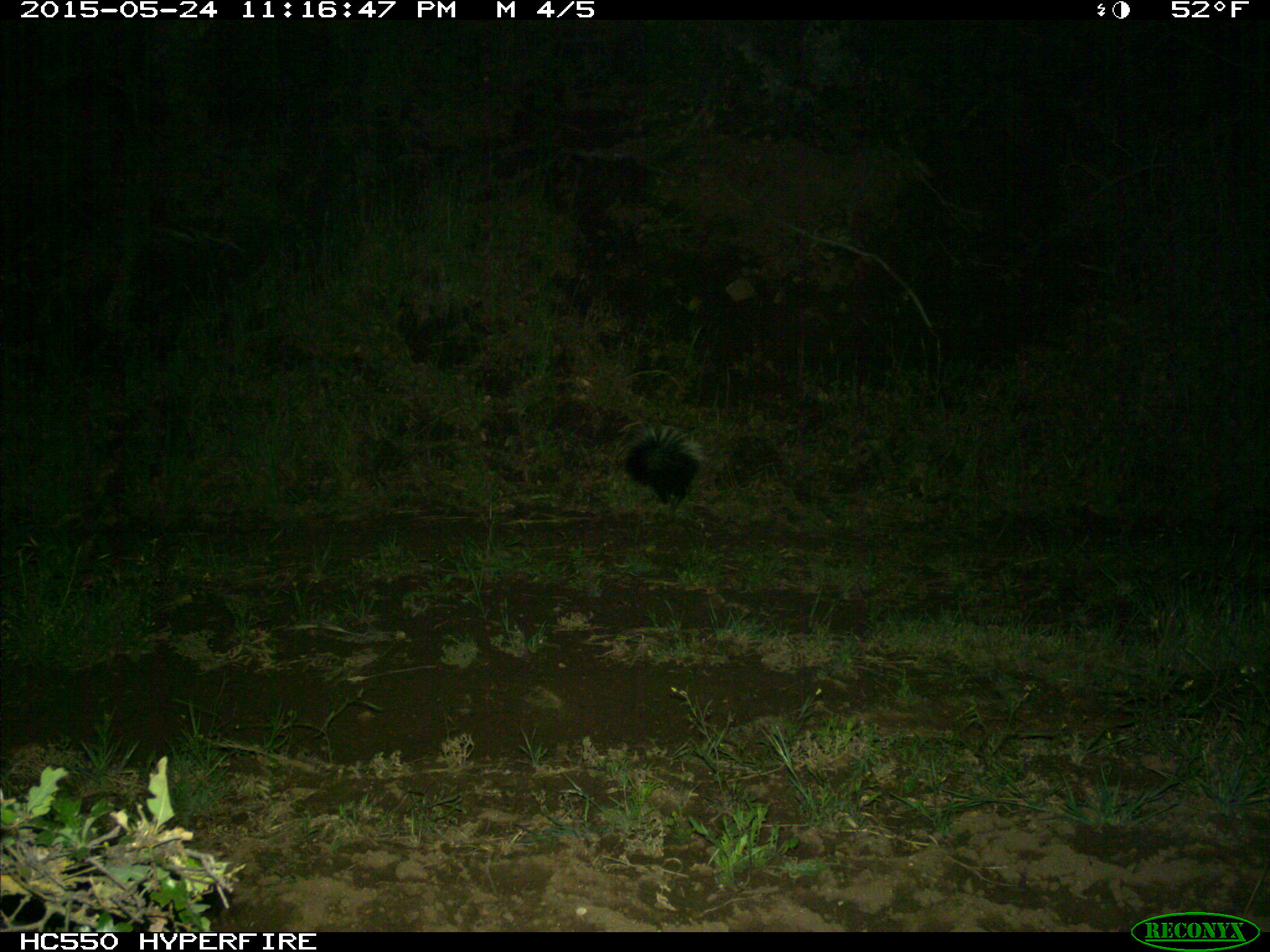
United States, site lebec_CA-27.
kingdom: Animalia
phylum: Chordata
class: Mammalia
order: Carnivora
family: Mephitidae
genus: Mephitis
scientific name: Mephitis mephitis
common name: striped skunk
Mephitis mephitis (striped skunk).